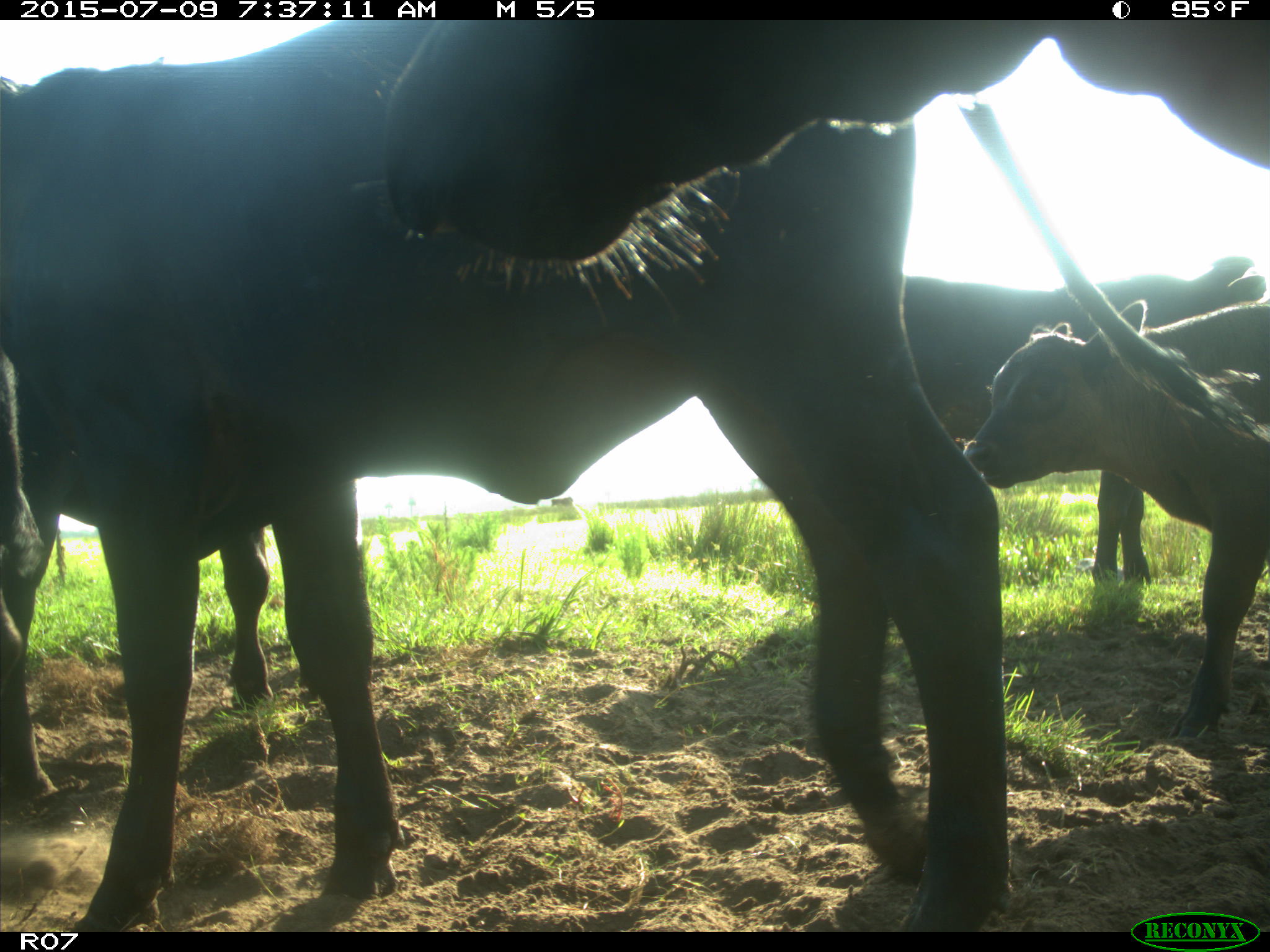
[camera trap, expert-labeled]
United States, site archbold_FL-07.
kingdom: Animalia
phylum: Chordata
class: Mammalia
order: Artiodactyla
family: Bovidae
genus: Bos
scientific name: Bos taurus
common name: domestic cow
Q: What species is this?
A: Bos taurus (domestic cow).